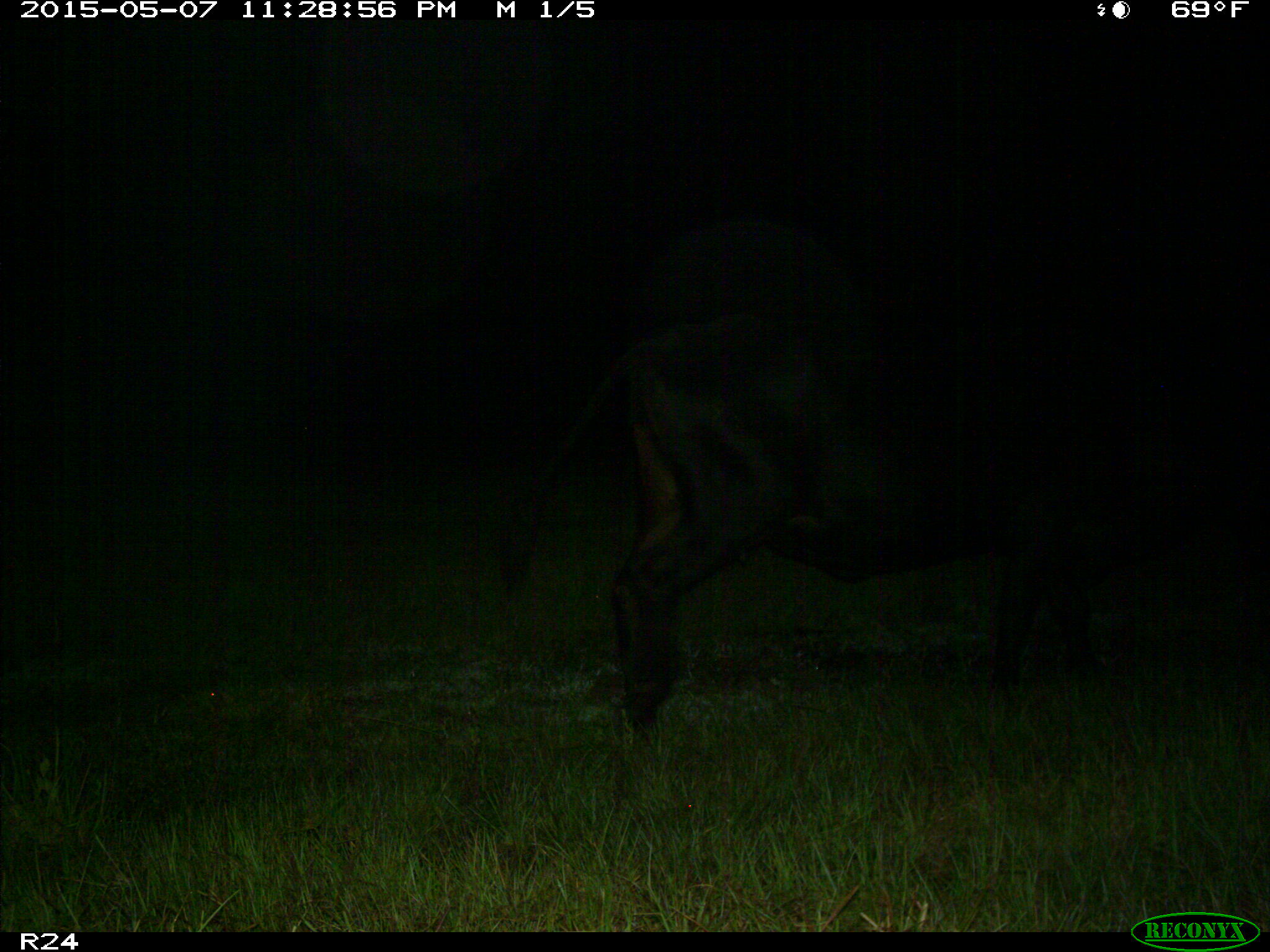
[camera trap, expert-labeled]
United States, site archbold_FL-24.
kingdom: Animalia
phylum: Chordata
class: Mammalia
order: Artiodactyla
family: Bovidae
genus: Bos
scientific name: Bos taurus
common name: domestic cow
Bos taurus (domestic cow).